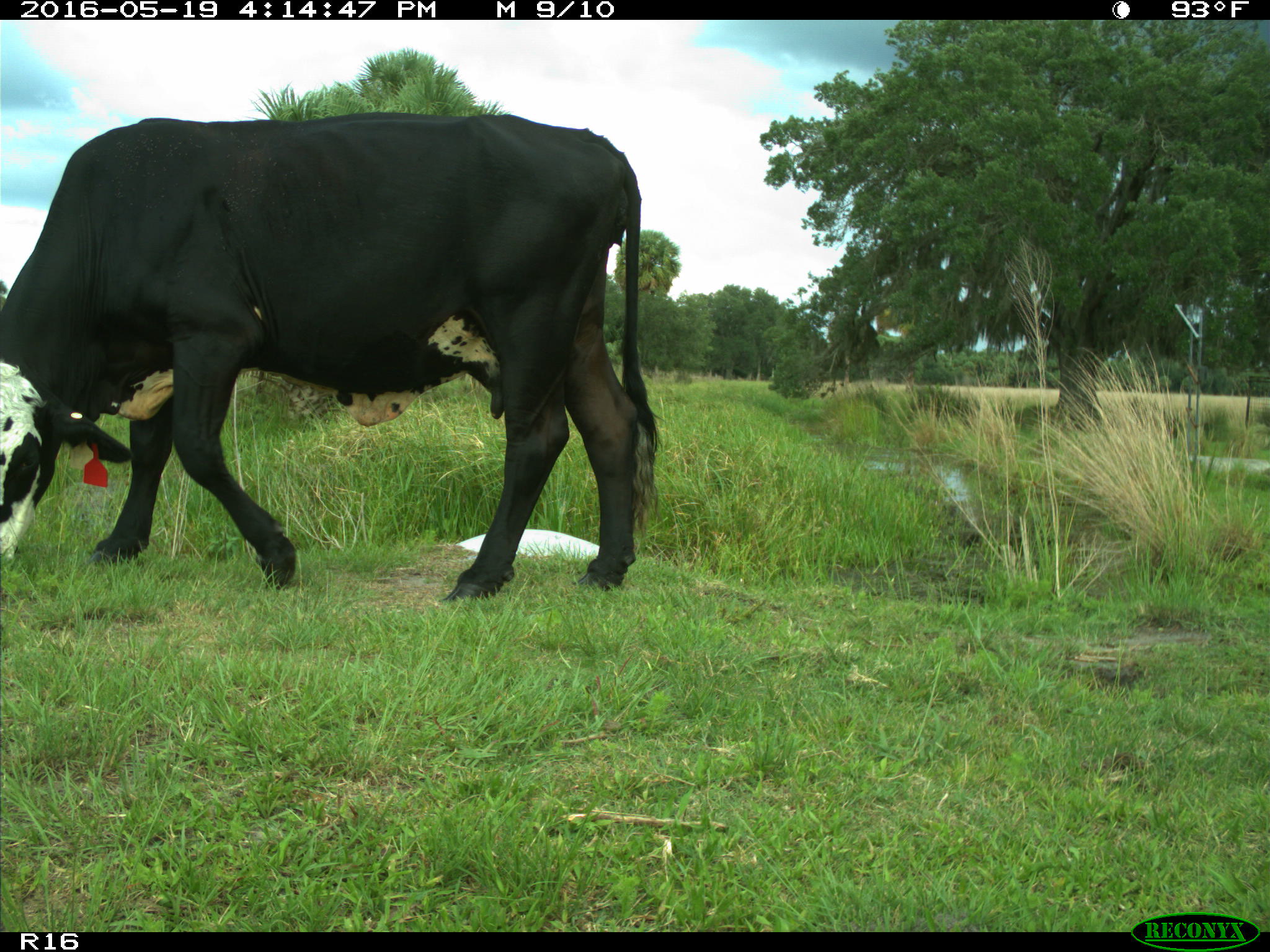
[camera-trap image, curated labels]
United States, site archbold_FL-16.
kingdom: Animalia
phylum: Chordata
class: Mammalia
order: Artiodactyla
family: Bovidae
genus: Bos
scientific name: Bos taurus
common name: domestic cow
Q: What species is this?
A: Bos taurus (domestic cow).